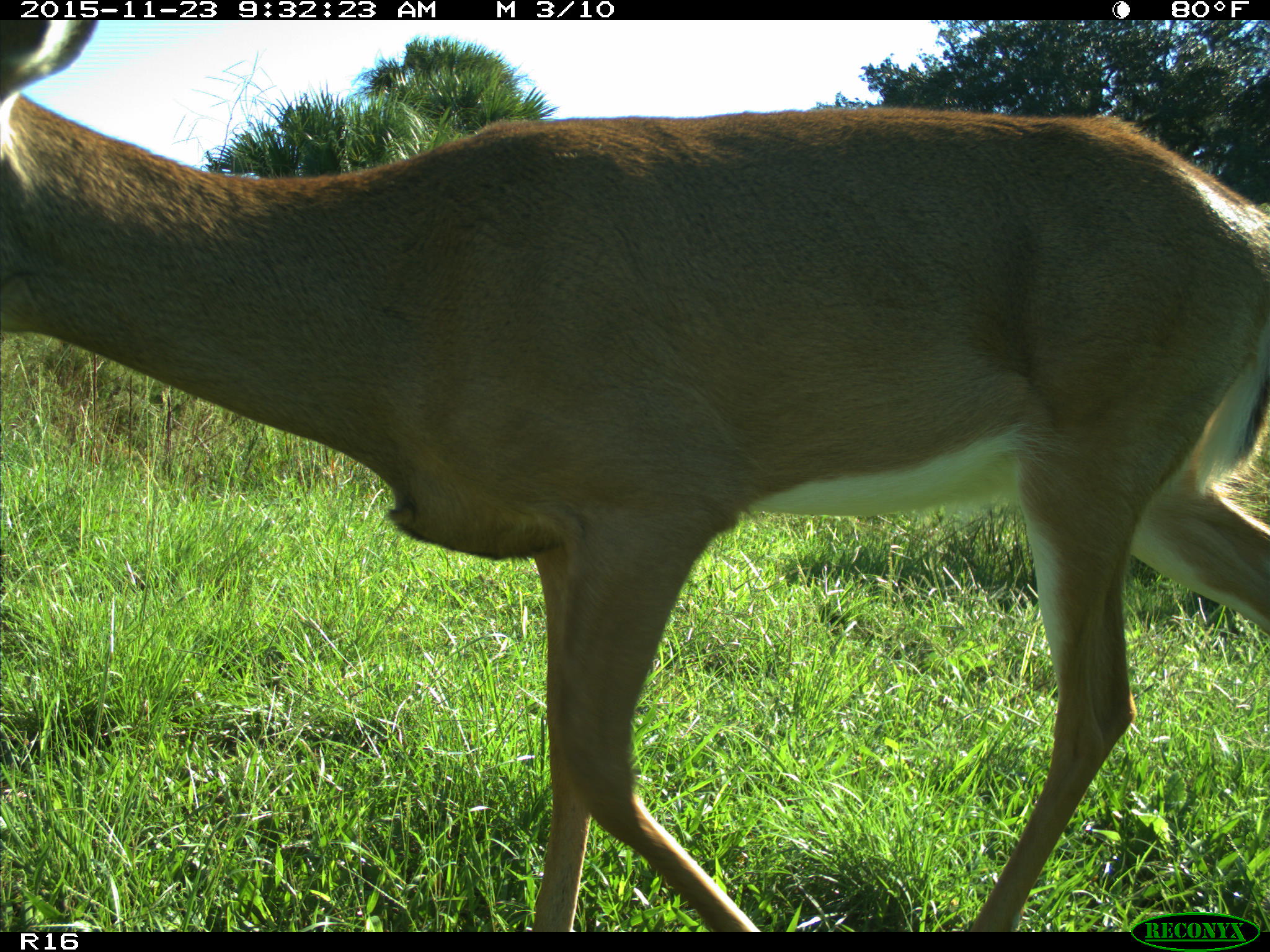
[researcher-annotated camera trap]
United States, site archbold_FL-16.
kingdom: Animalia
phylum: Chordata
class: Mammalia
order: Artiodactyla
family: Cervidae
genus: Odocoileus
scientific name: Odocoileus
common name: deer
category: unidentified deer